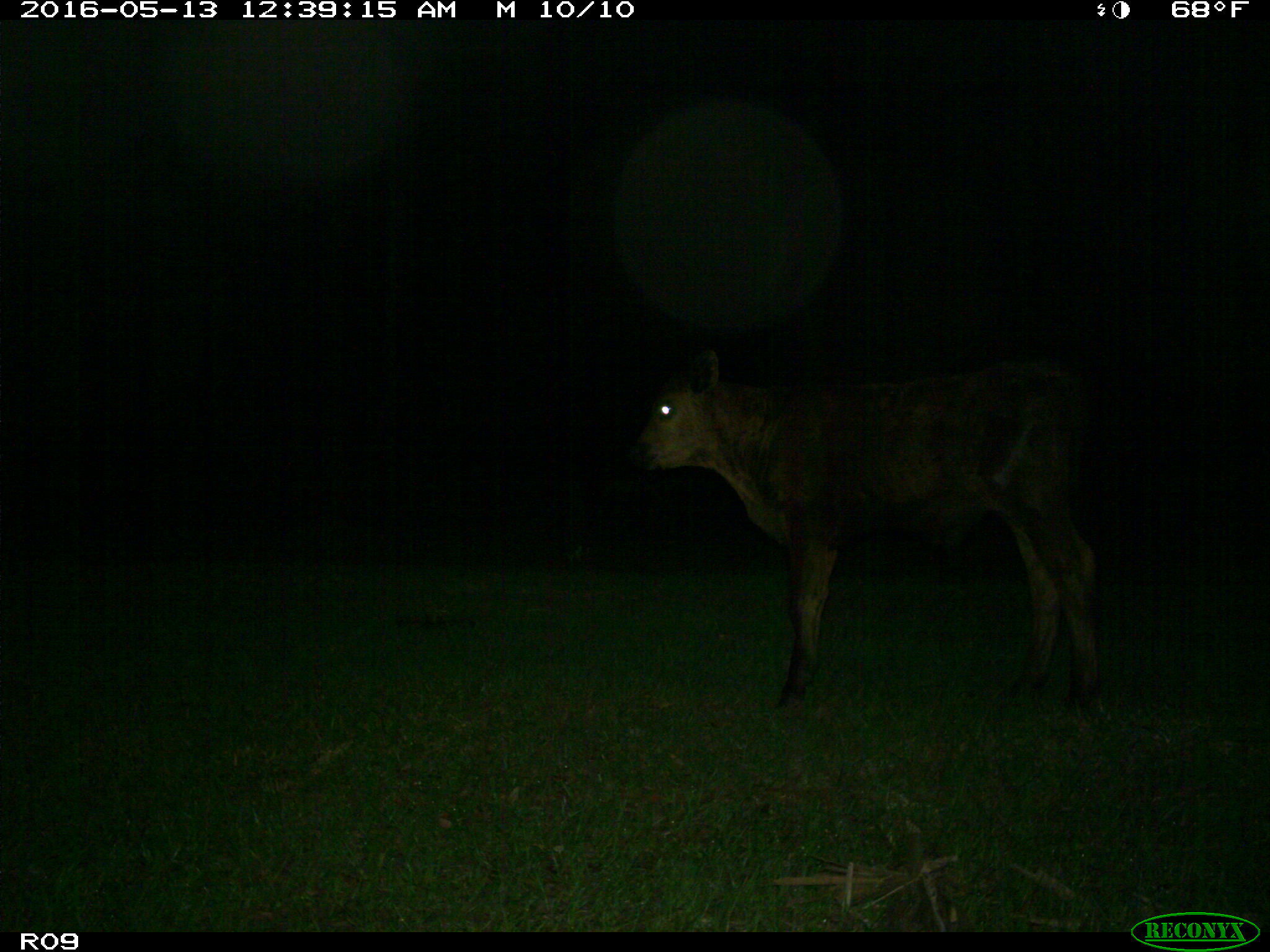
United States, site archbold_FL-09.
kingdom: Animalia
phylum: Chordata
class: Mammalia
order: Artiodactyla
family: Bovidae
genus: Bos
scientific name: Bos taurus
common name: domestic cow